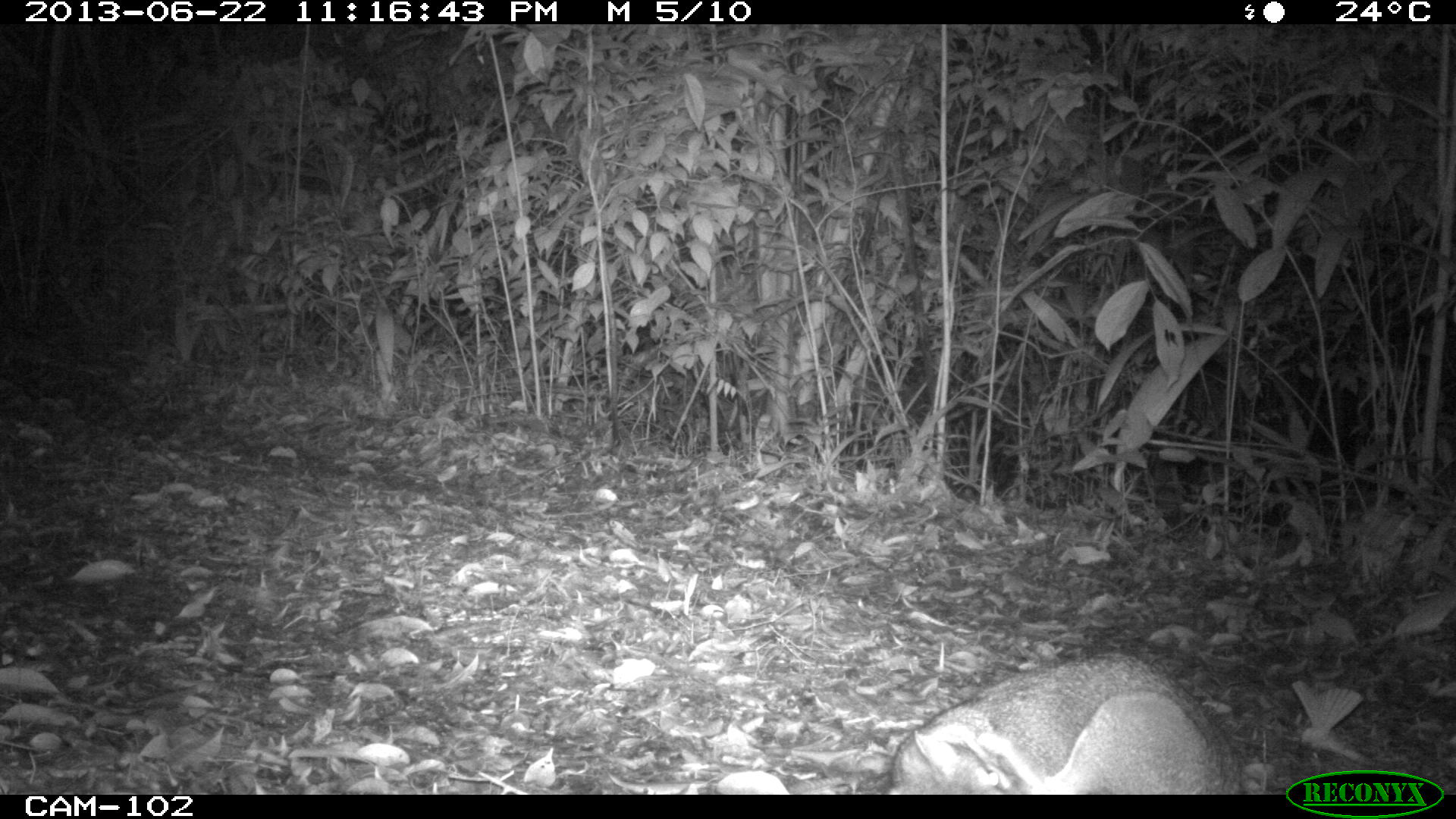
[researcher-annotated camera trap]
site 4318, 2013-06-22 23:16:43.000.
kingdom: Animalia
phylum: Chordata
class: Mammalia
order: Carnivora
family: Canidae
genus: Urocyon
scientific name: Urocyon cinereoargenteus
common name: gray fox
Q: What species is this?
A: Urocyon cinereoargenteus (gray fox).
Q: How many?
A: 1.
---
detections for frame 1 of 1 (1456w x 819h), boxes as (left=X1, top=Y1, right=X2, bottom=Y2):
urocyon cinereoargenteus: (left=888, top=650, right=1245, bottom=793)